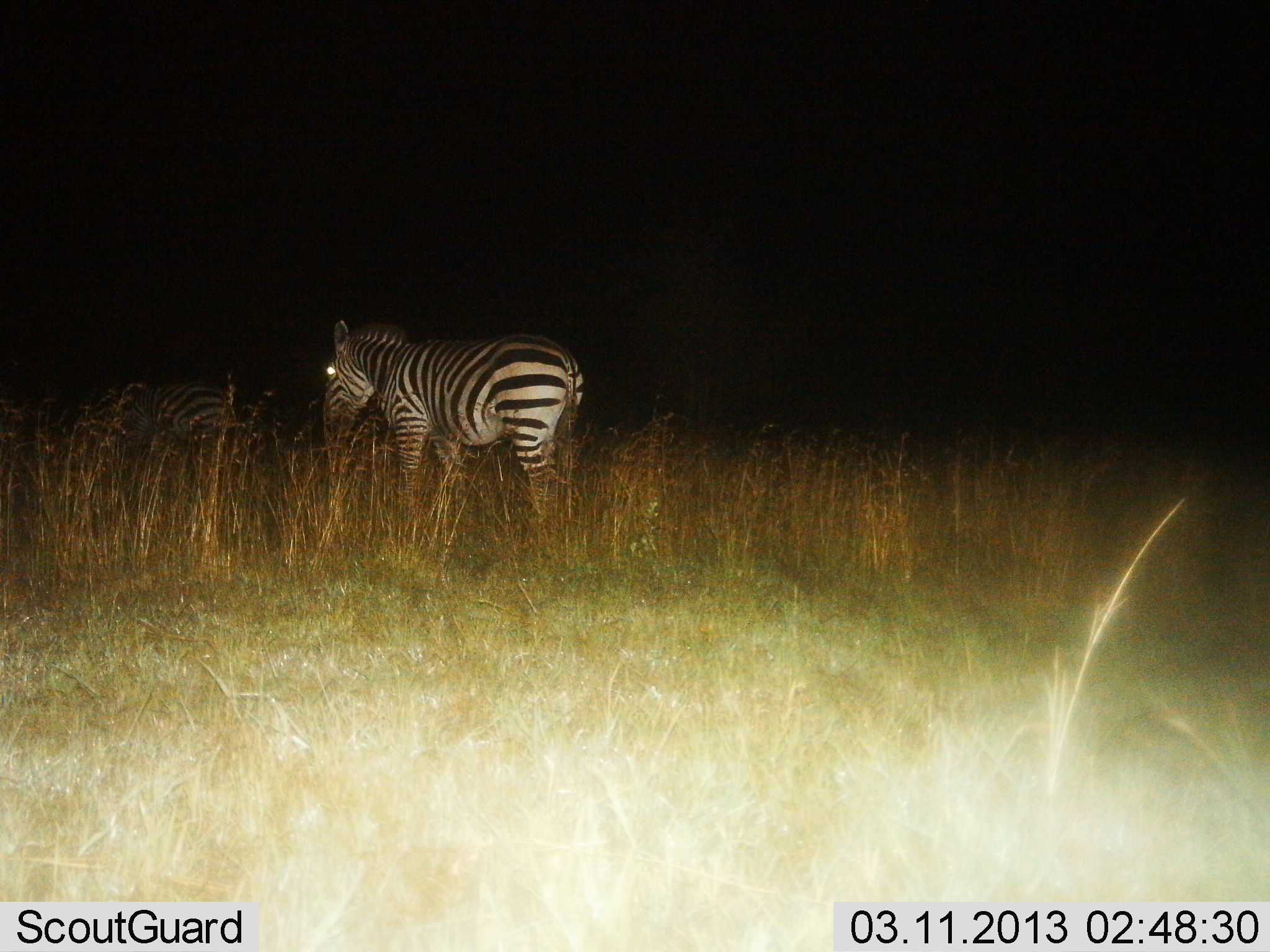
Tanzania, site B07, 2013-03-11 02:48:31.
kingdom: Animalia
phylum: Chordata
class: Mammalia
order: Perissodactyla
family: Equidae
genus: Equus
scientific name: Equus quagga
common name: plains zebra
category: zebra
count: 1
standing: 94%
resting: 0%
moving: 6%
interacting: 6%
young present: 0%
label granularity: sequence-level